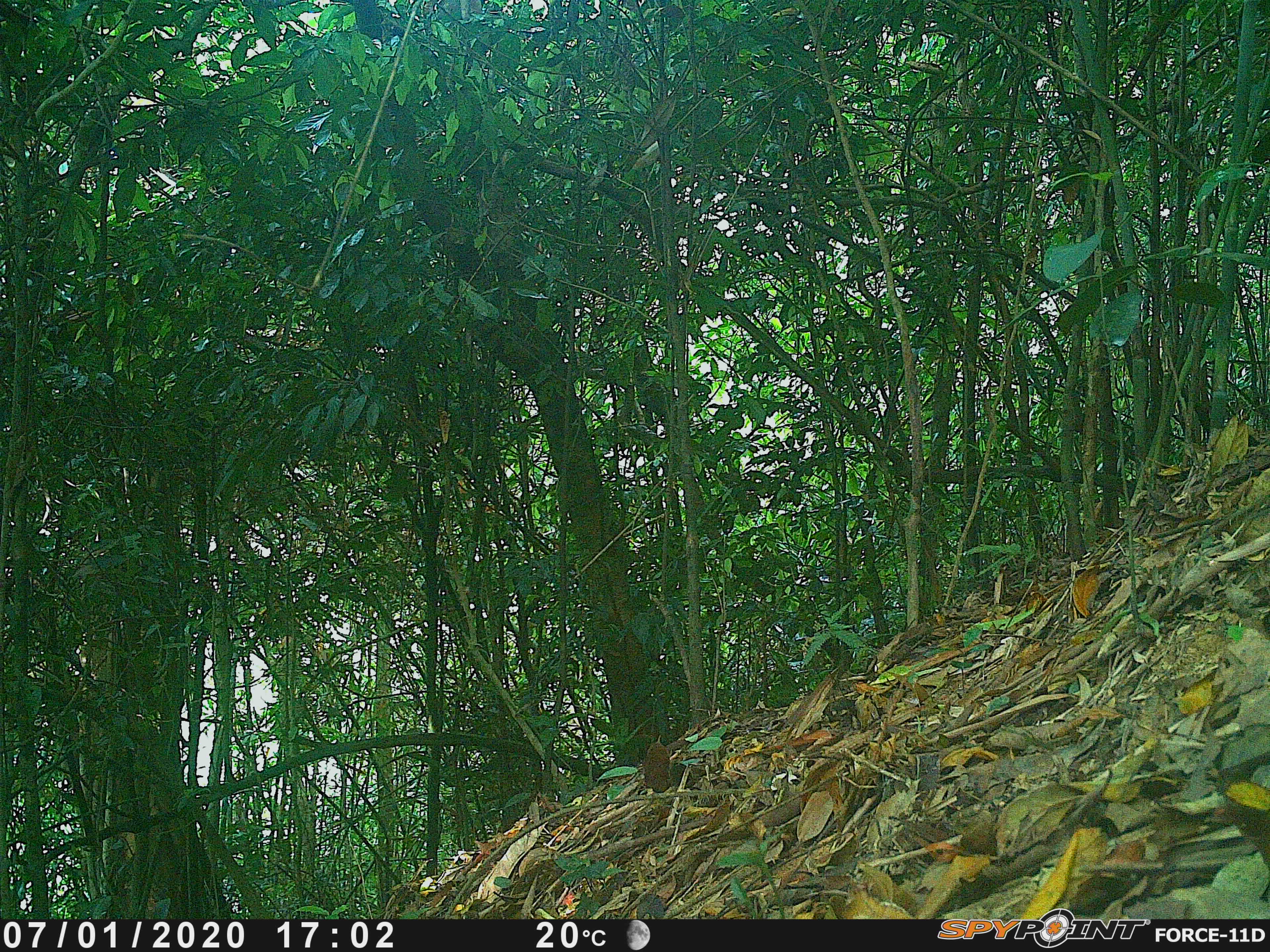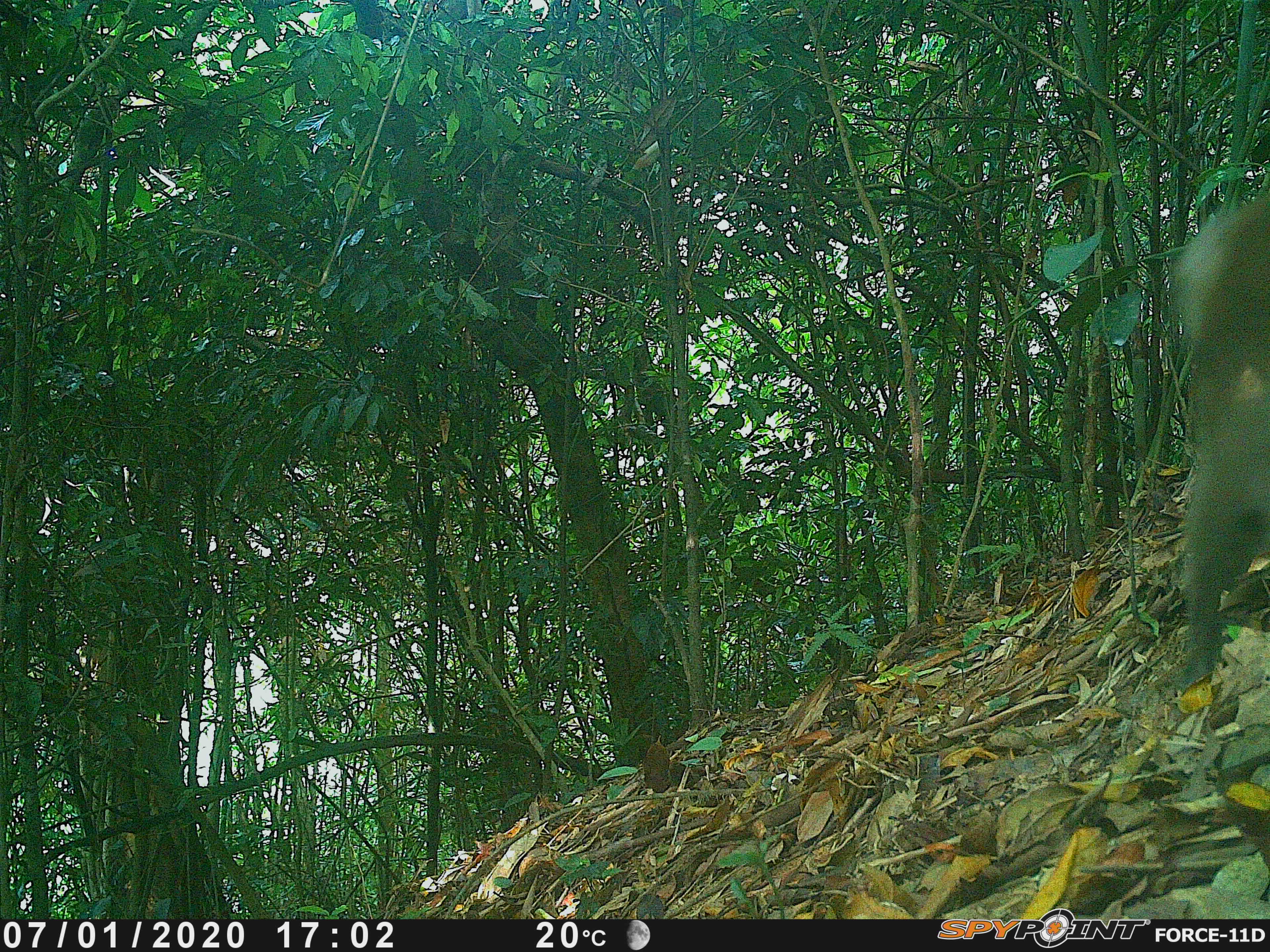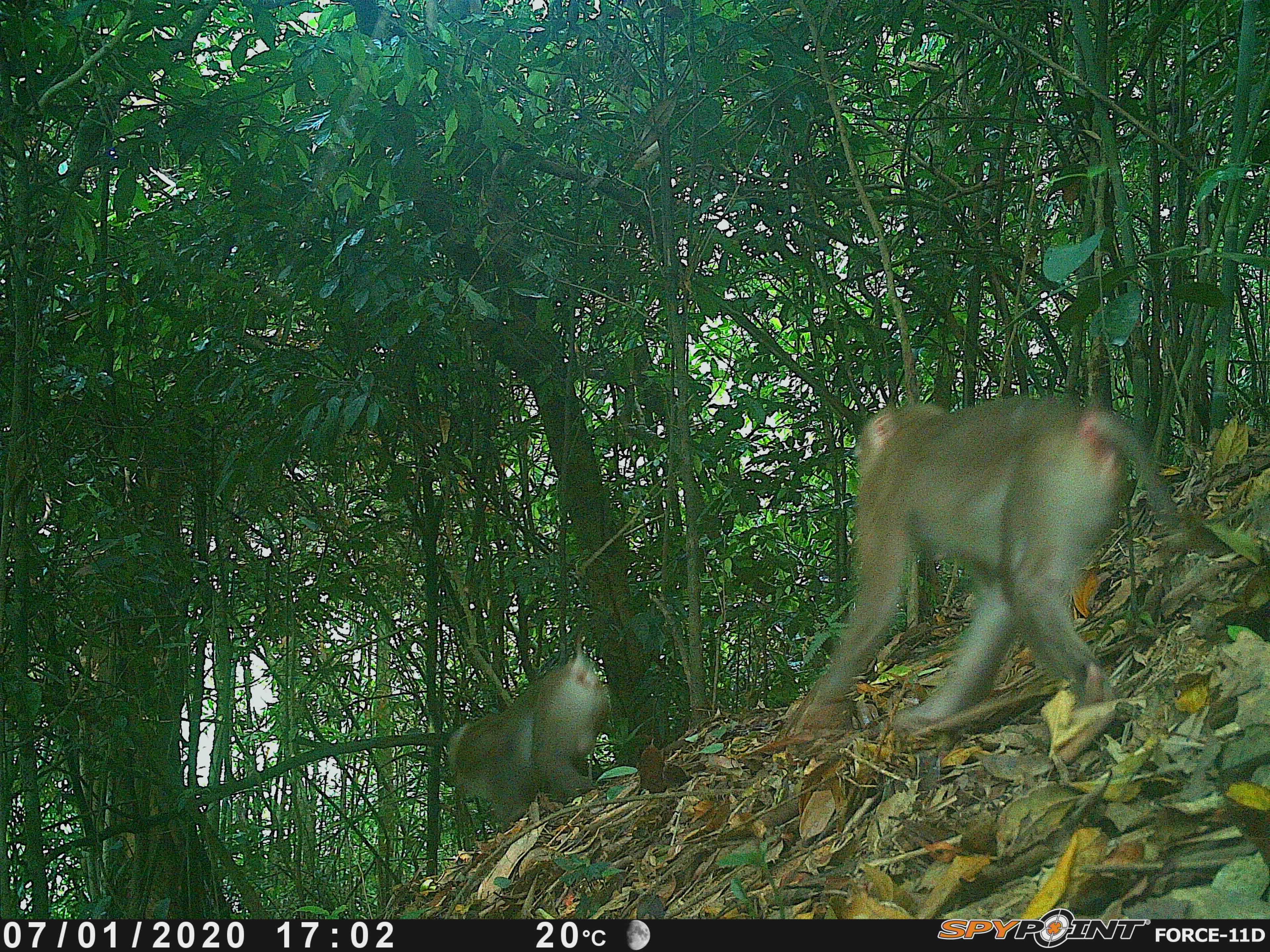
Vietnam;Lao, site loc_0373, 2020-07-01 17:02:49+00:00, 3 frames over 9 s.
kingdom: Animalia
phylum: Chordata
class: Mammalia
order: Primates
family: Cercopithecidae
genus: Macaca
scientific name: Macaca nemestrina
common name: pig-tailed macaque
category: pig tailed macaque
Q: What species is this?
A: Pig tailed macaque (pig-tailed macaque) (Macaca nemestrina).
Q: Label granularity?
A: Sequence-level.